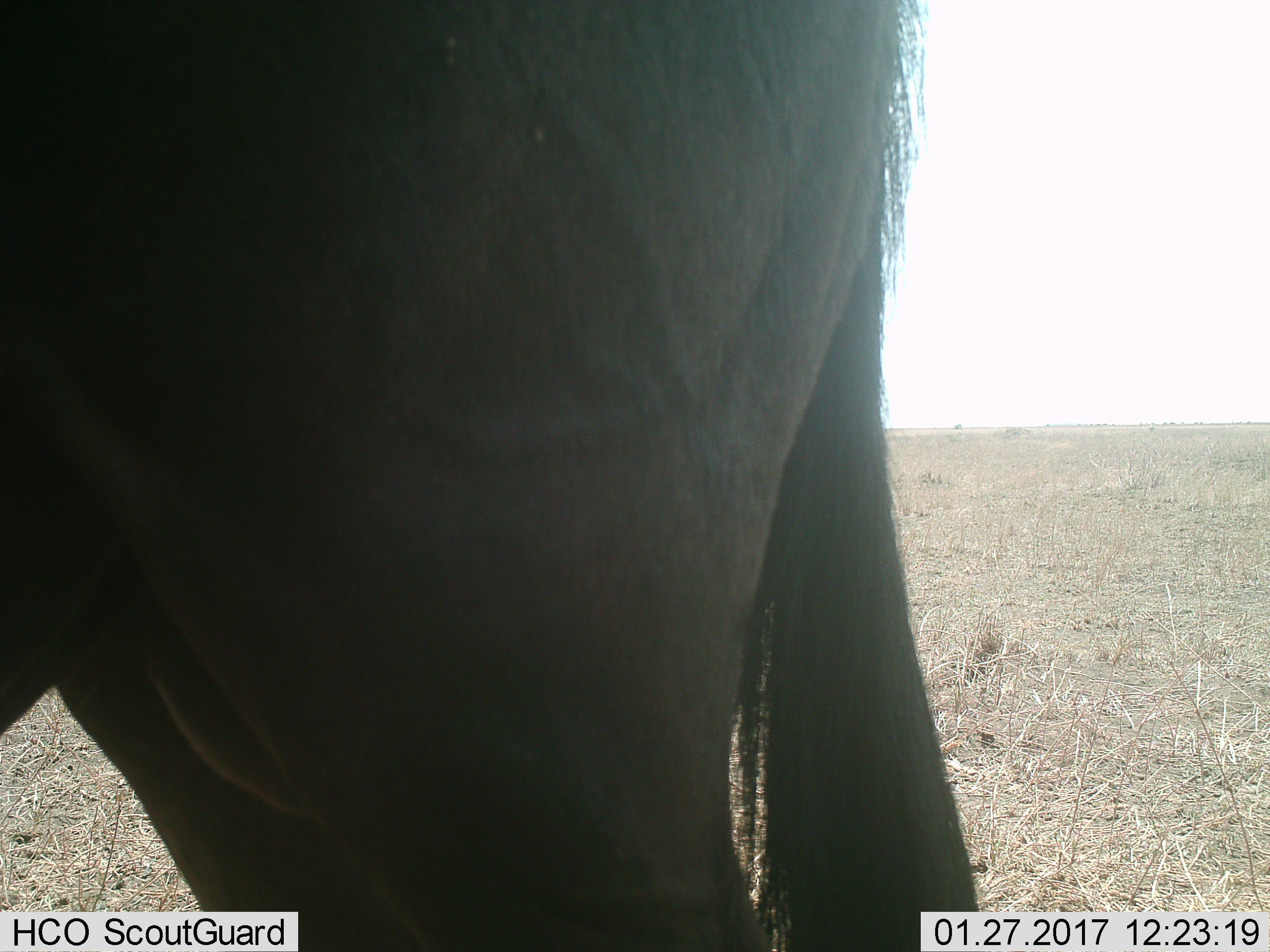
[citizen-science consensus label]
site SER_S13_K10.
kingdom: Animalia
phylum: Chordata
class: Mammalia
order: Artiodactyla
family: Bovidae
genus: Connochaetes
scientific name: Connochaetes taurinus taurinus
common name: blue wildebeest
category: wildebeestblue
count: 1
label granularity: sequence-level